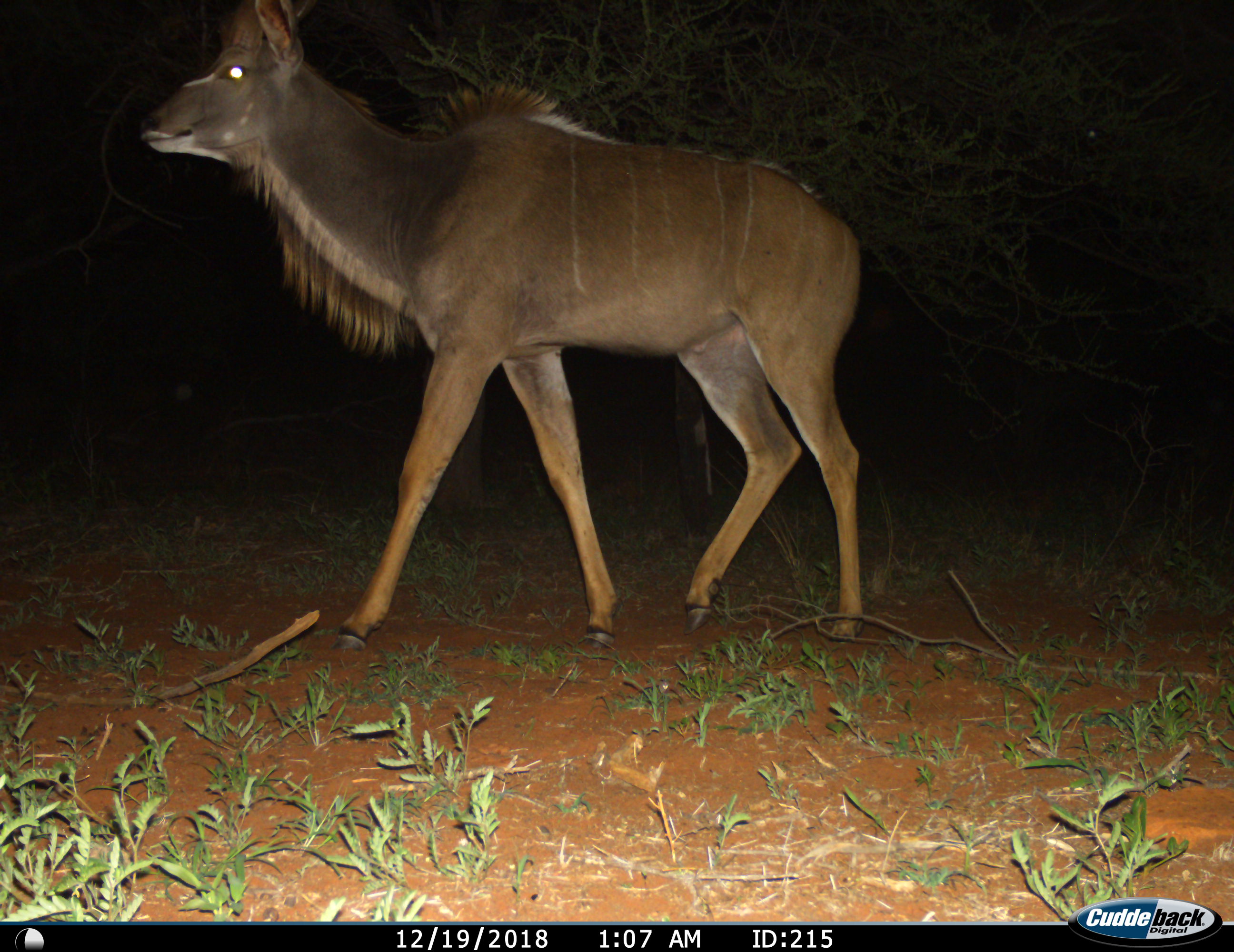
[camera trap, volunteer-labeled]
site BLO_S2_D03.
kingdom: Animalia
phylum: Chordata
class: Mammalia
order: Artiodactyla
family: Bovidae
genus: Tragelaphus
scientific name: Tragelaphus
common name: kudu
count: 1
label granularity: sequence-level